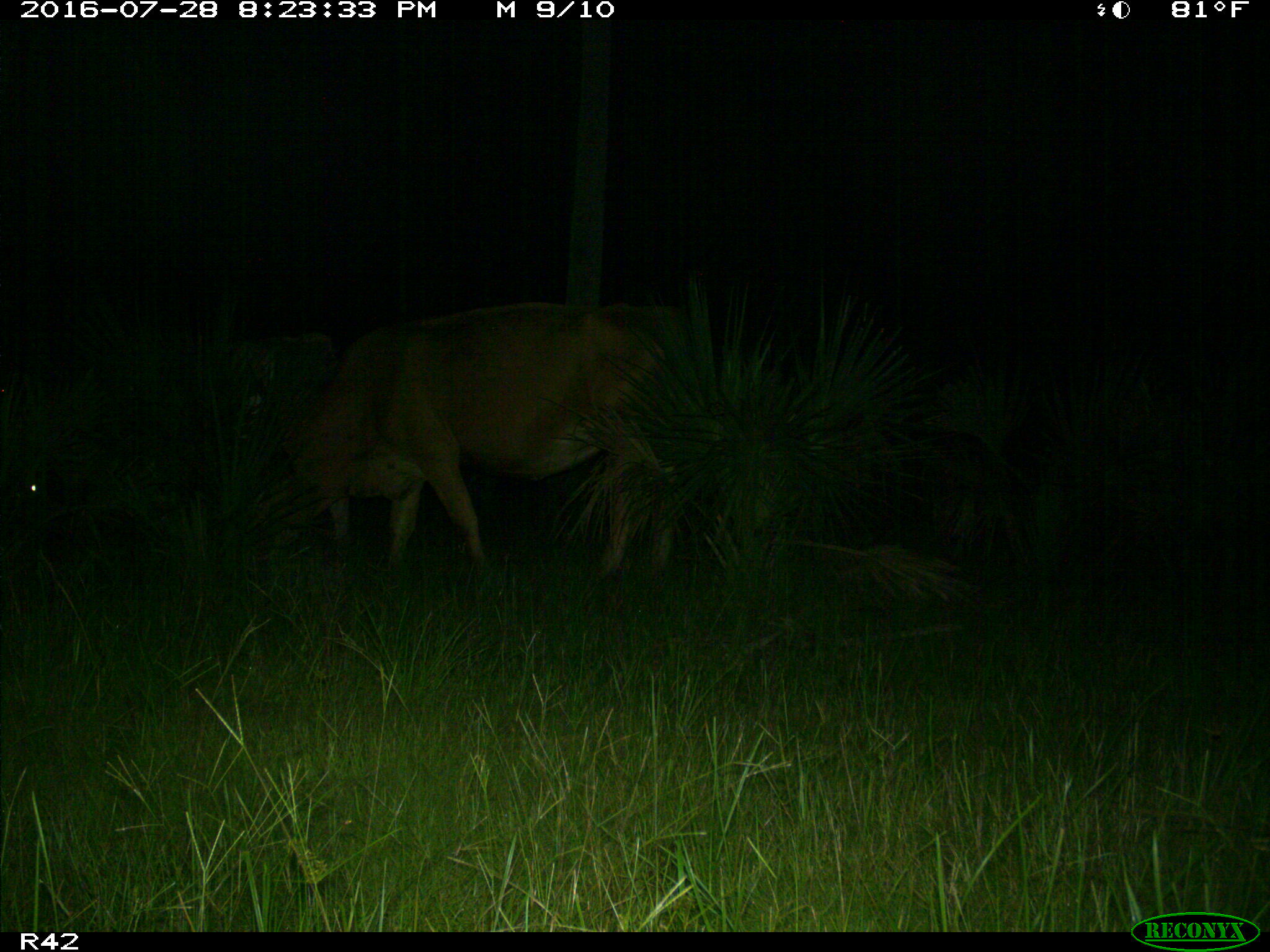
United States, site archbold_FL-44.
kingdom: Animalia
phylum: Chordata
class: Mammalia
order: Artiodactyla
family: Bovidae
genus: Bos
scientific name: Bos taurus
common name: domestic cow